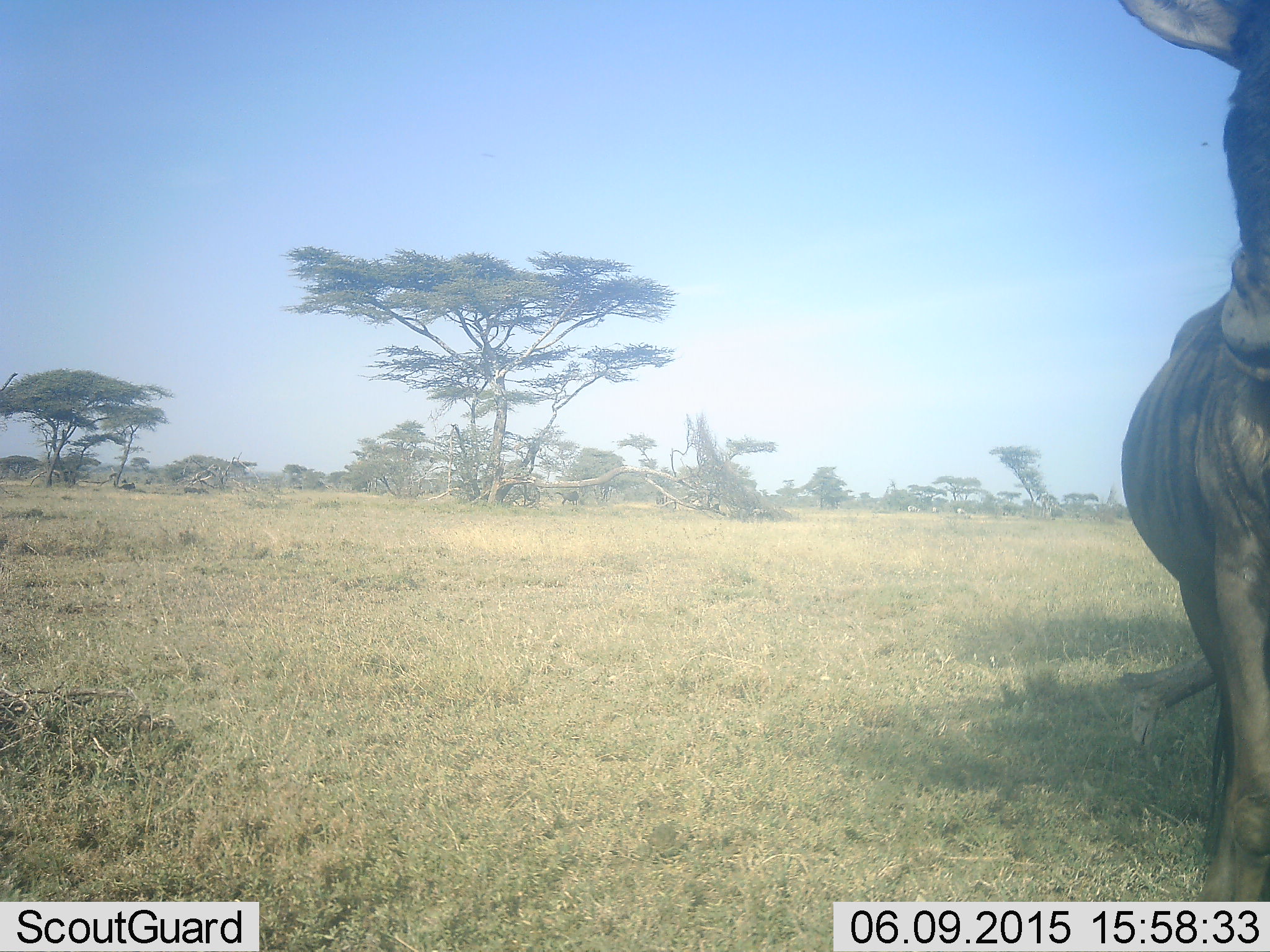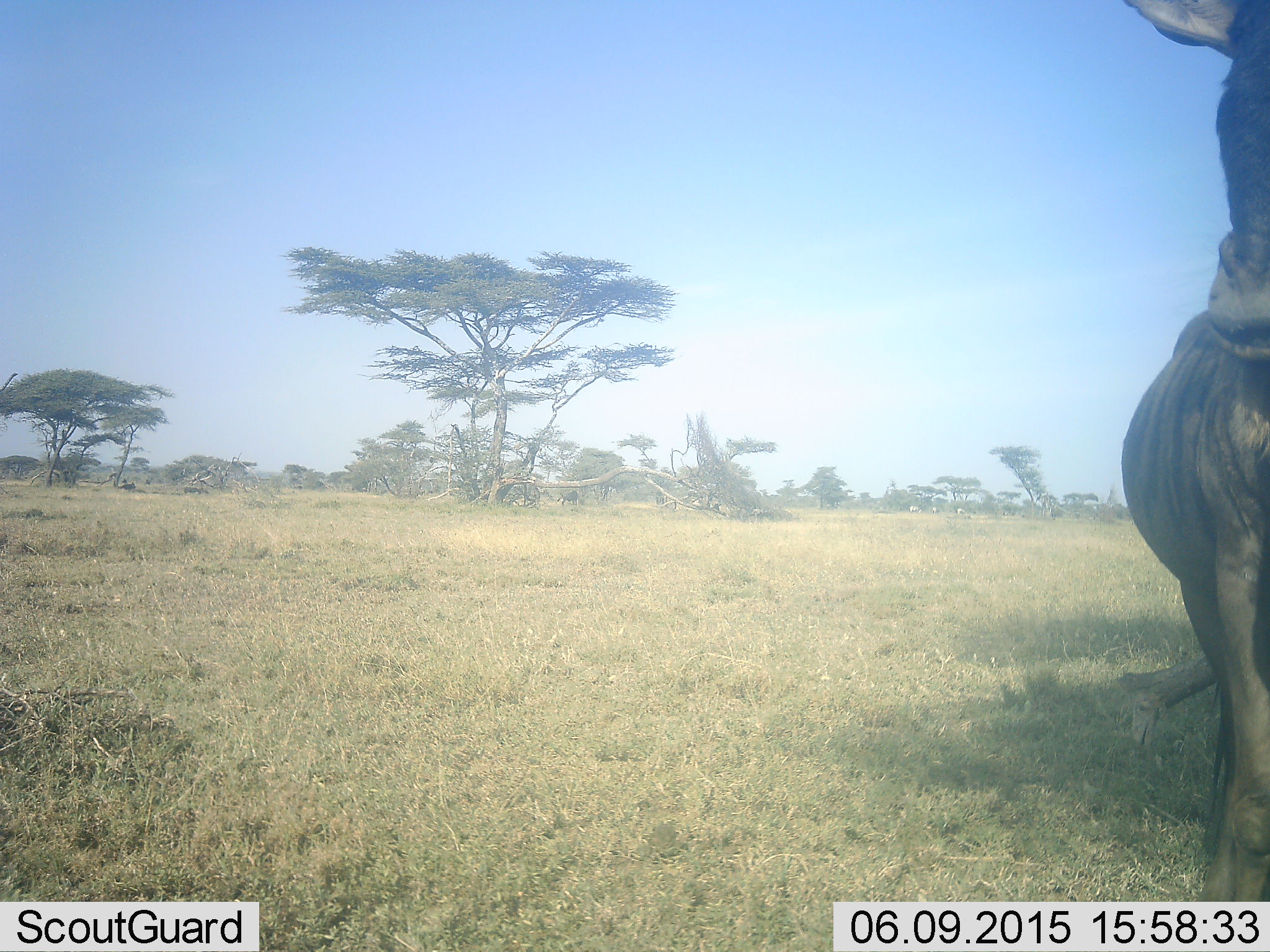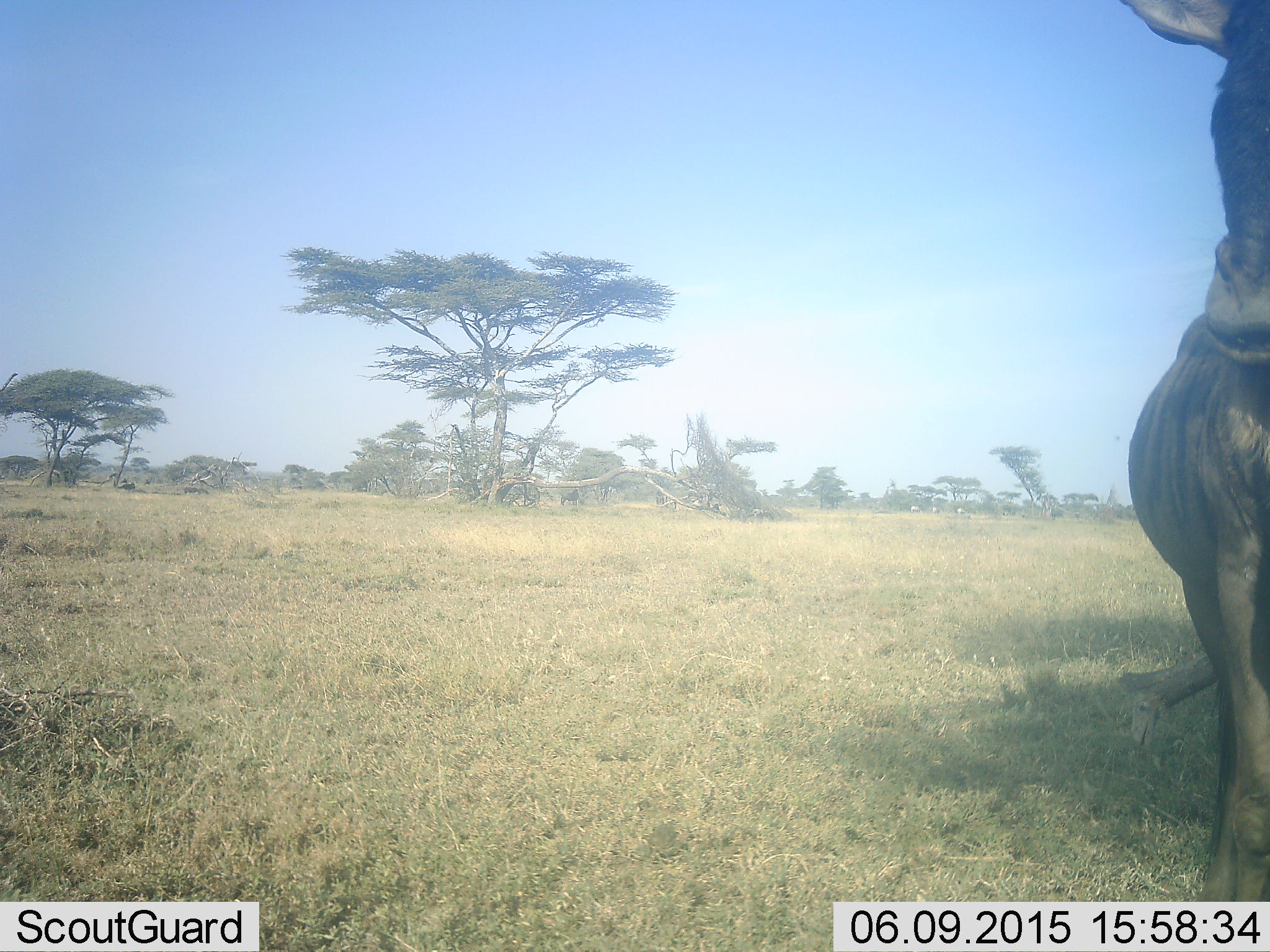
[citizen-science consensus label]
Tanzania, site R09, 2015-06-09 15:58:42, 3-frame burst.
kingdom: Animalia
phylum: Chordata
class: Mammalia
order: Artiodactyla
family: Bovidae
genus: Connochaetes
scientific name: Connochaetes taurinus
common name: blue wildebeest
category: wildebeest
Wildebeest (blue wildebeest) (Connochaetes taurinus), count 1. Behavior (volunteer vote fractions): standing 100%, resting 9%, moving 9%, interacting 9%. Young present (vote fraction): 0%. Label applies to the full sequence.